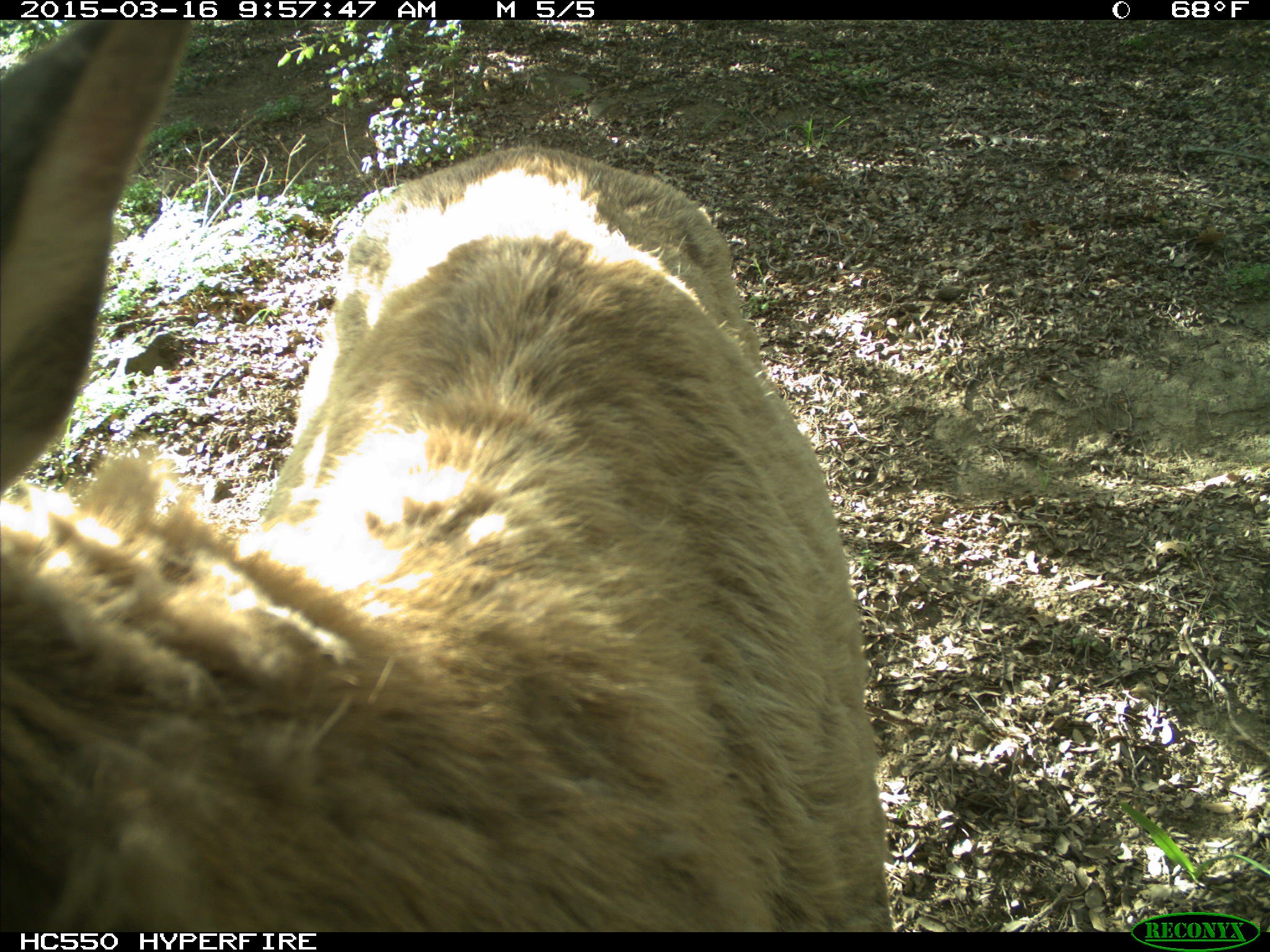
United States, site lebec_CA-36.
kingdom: Animalia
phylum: Chordata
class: Mammalia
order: Artiodactyla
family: Cervidae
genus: Cervus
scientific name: Cervus canadensis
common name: elk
Cervus canadensis (elk).